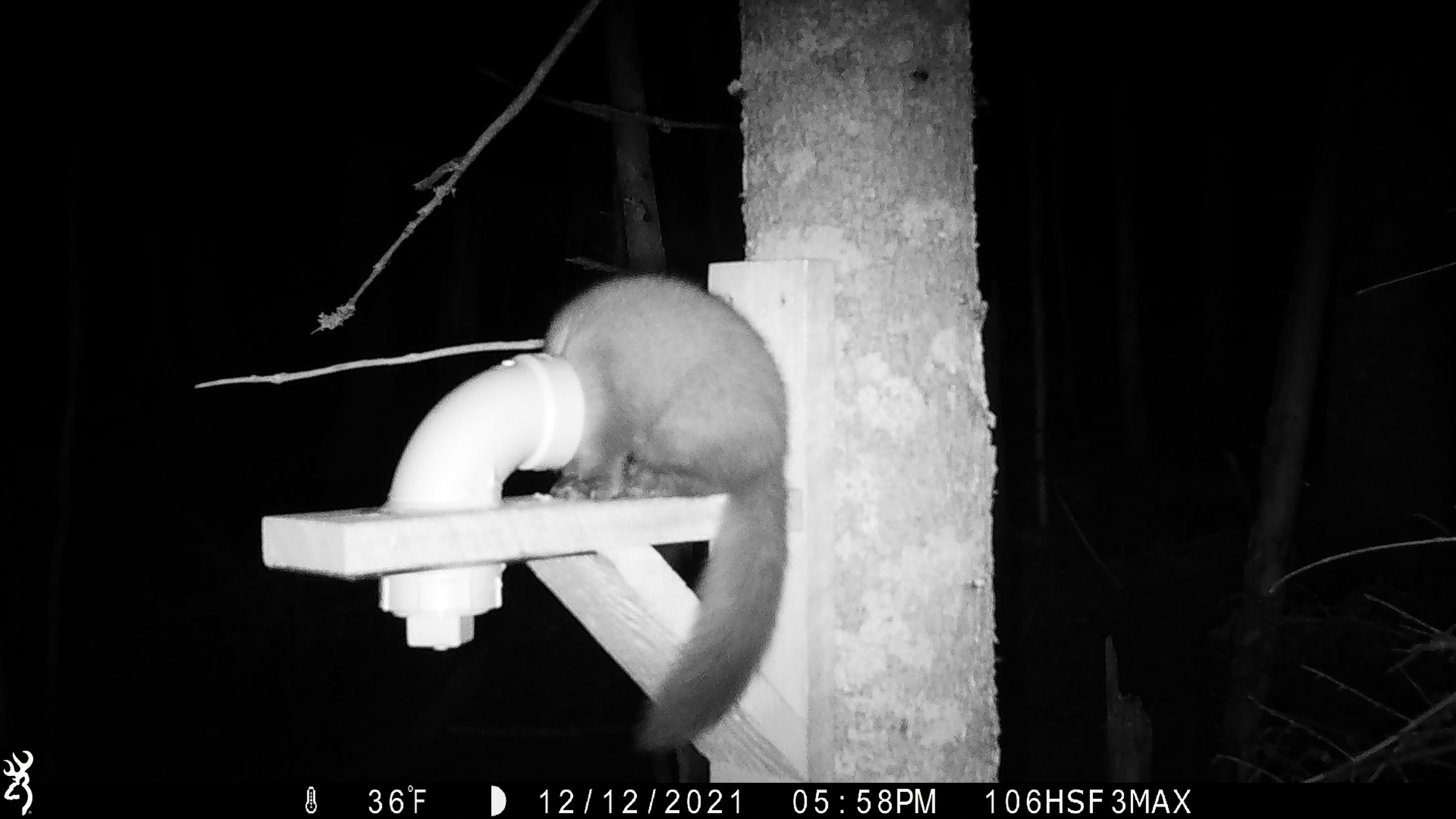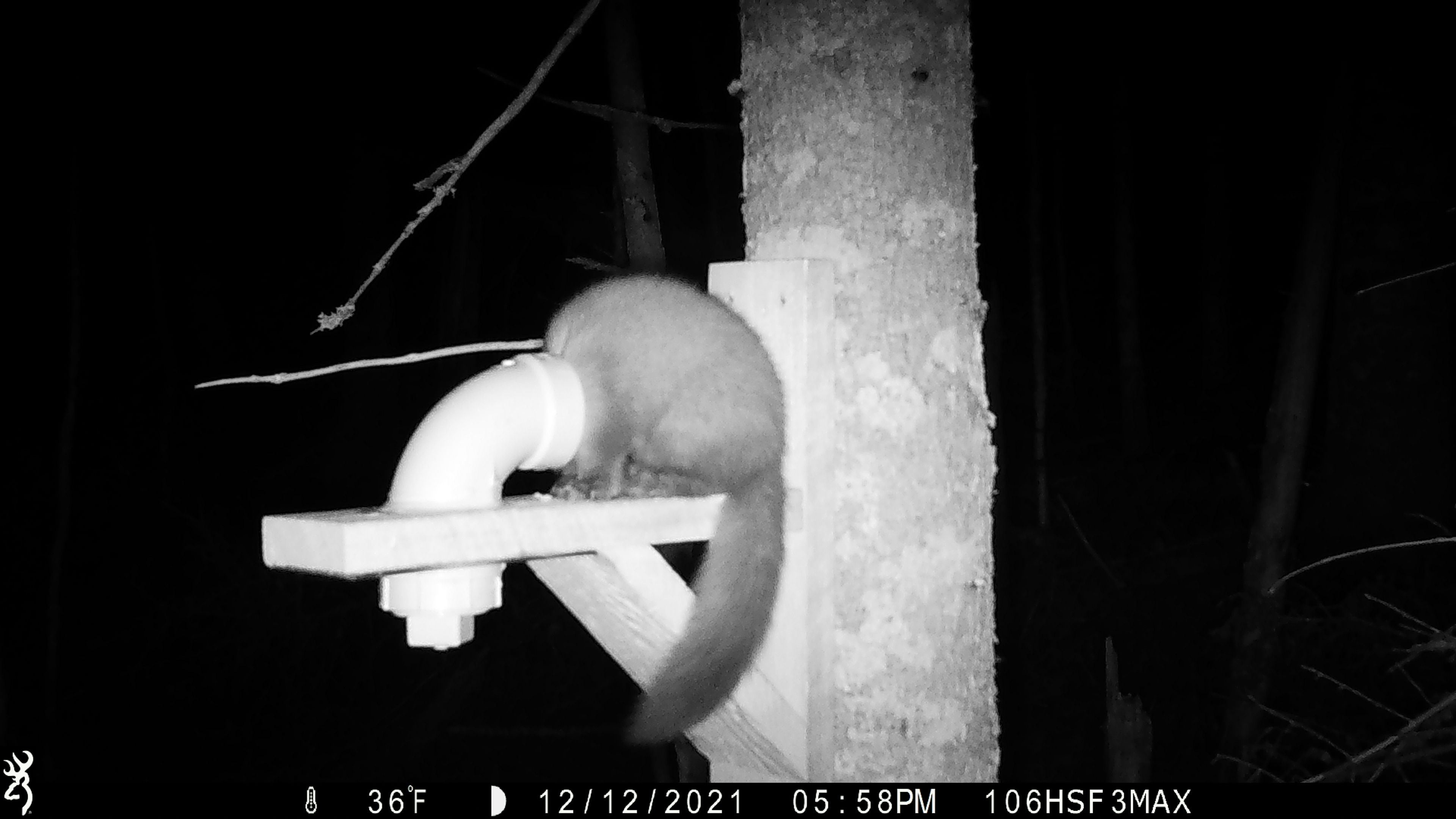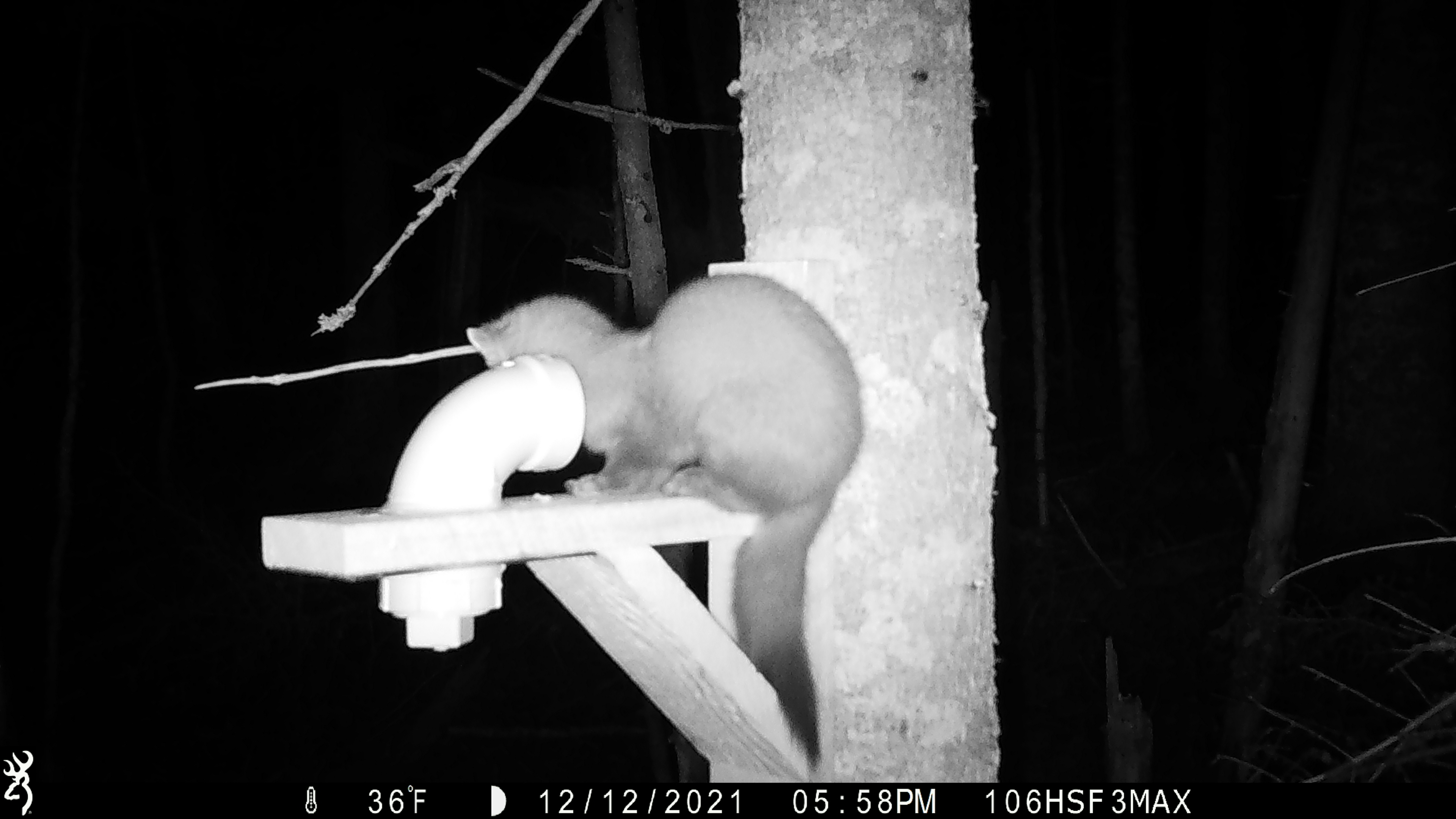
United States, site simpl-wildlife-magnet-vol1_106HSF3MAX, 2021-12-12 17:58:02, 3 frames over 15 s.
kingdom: Animalia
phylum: Chordata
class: Mammalia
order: Carnivora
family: Mustelidae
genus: Martes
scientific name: Martes americana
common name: american marten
American marten (Martes americana).